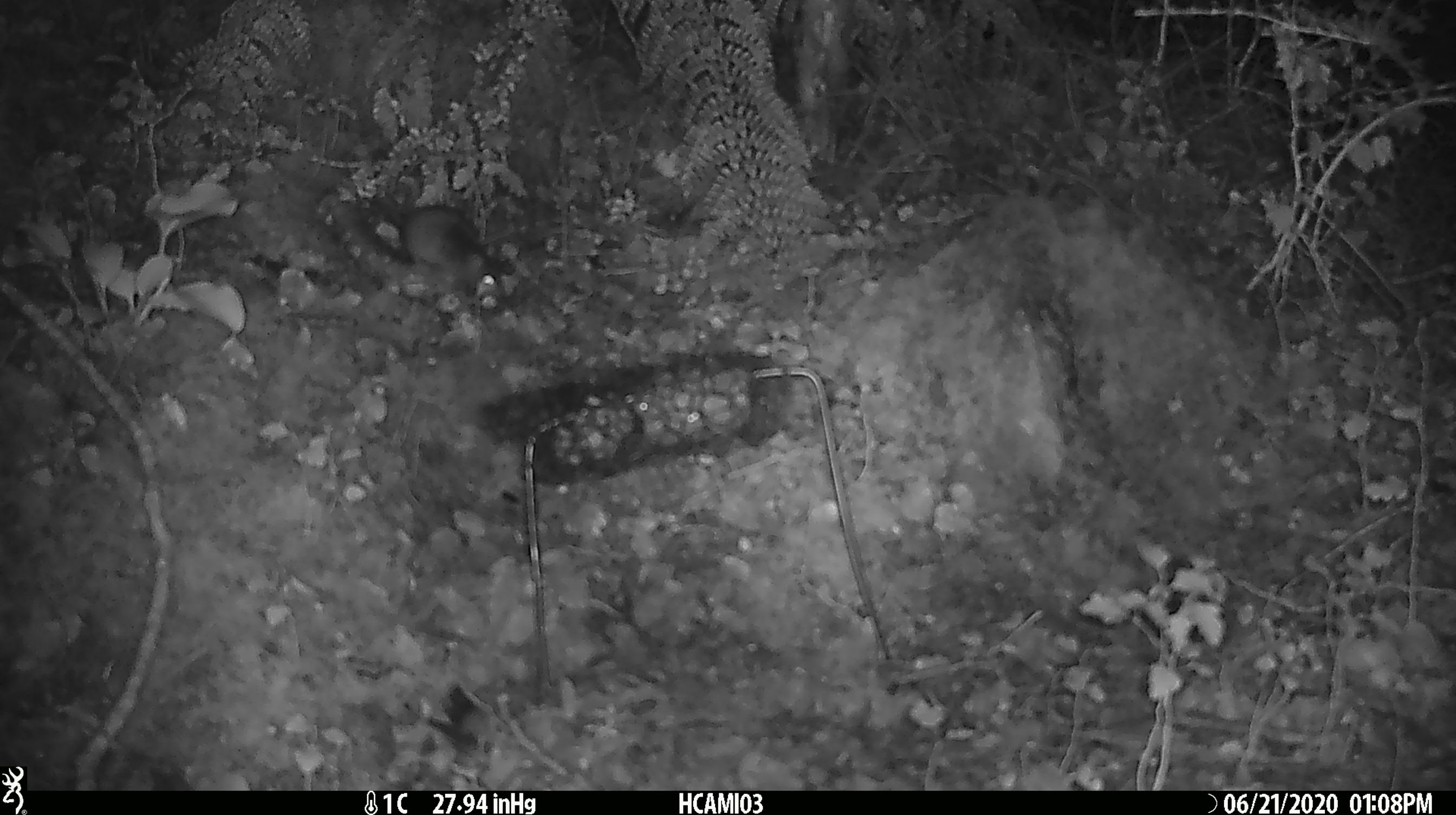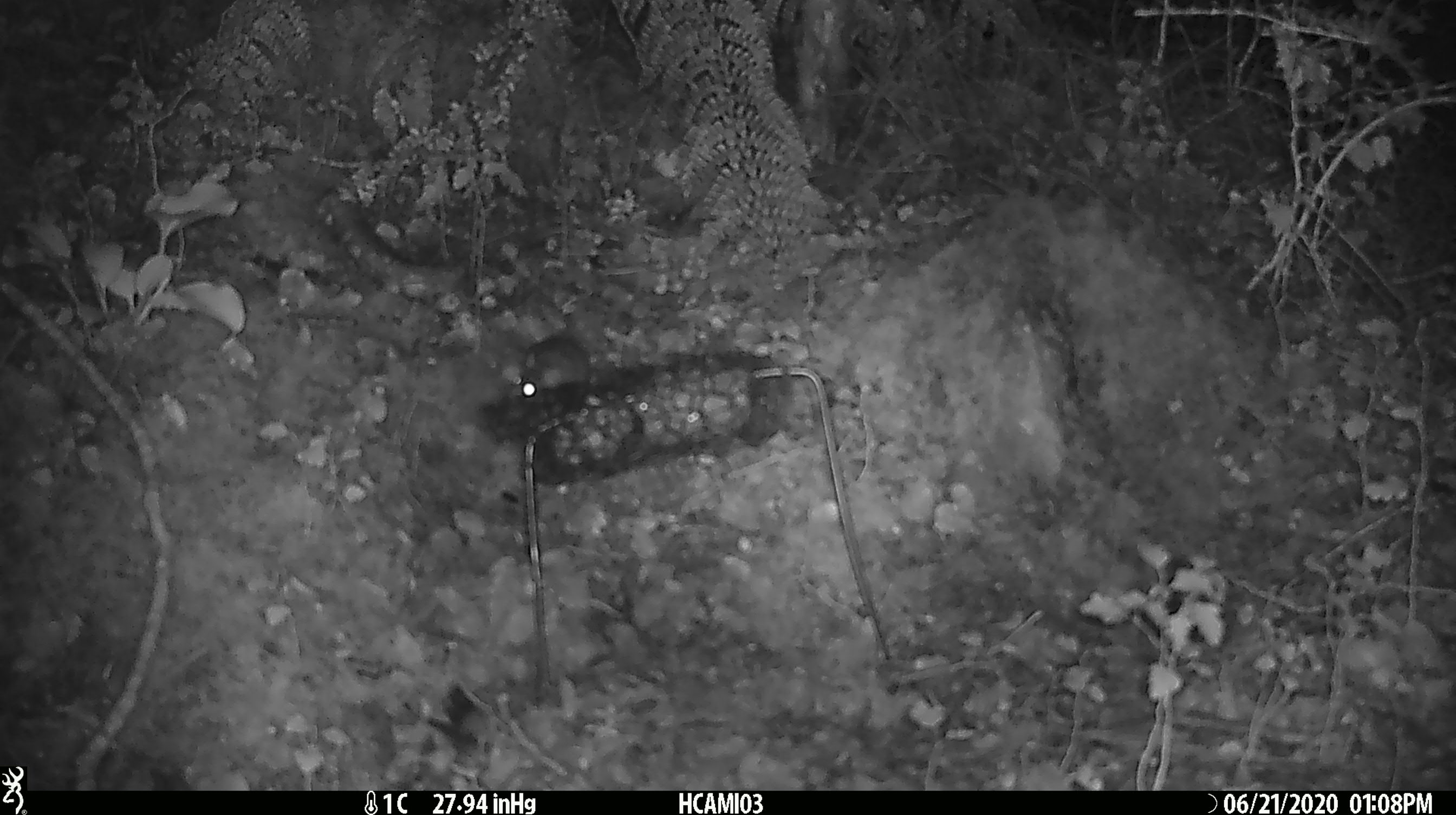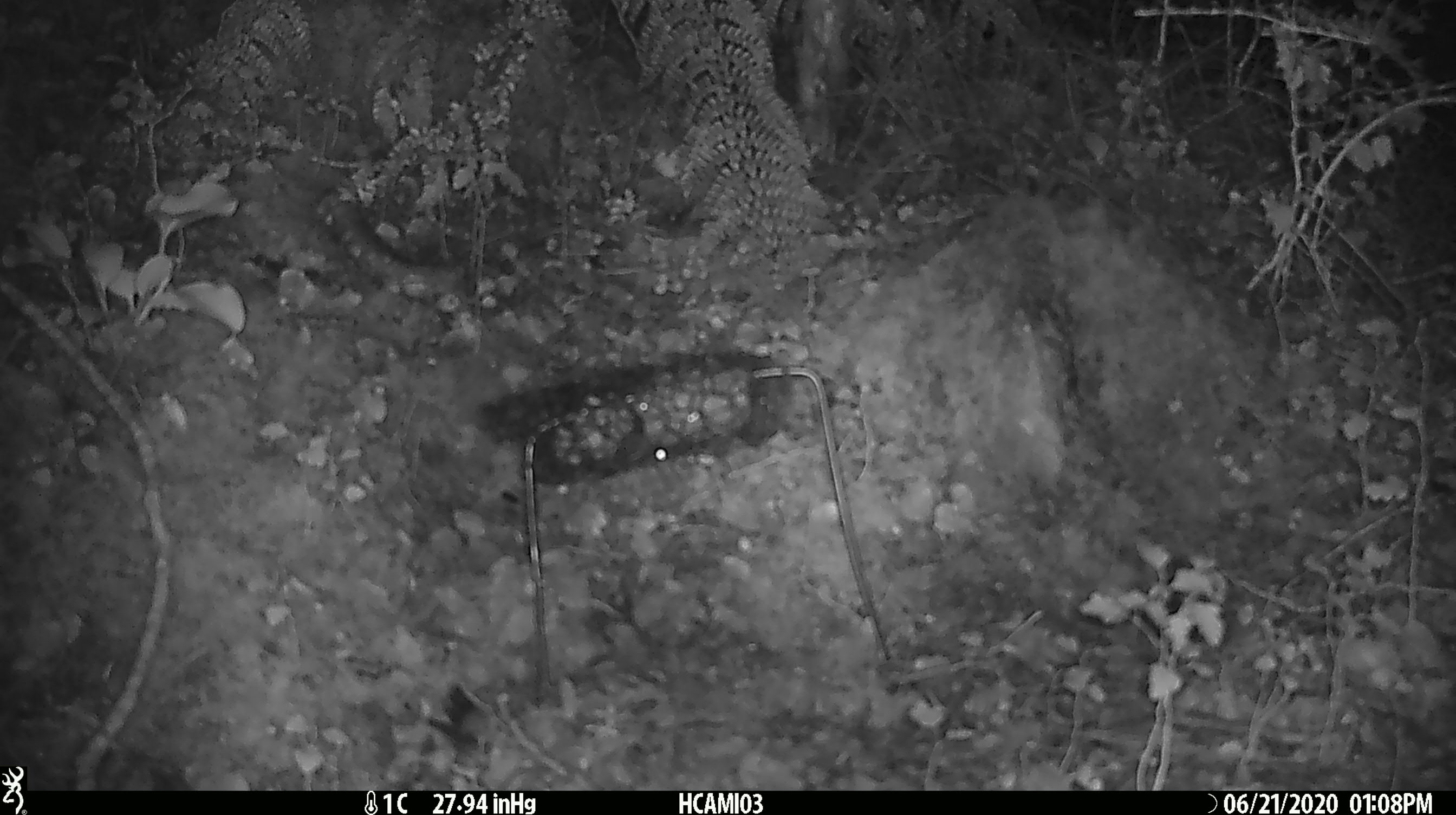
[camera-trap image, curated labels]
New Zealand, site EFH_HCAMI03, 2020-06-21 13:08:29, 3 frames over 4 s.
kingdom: Animalia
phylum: Chordata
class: Mammalia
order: Rodentia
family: Muridae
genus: Mus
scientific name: Mus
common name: mouse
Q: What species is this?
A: Mouse (Mus).